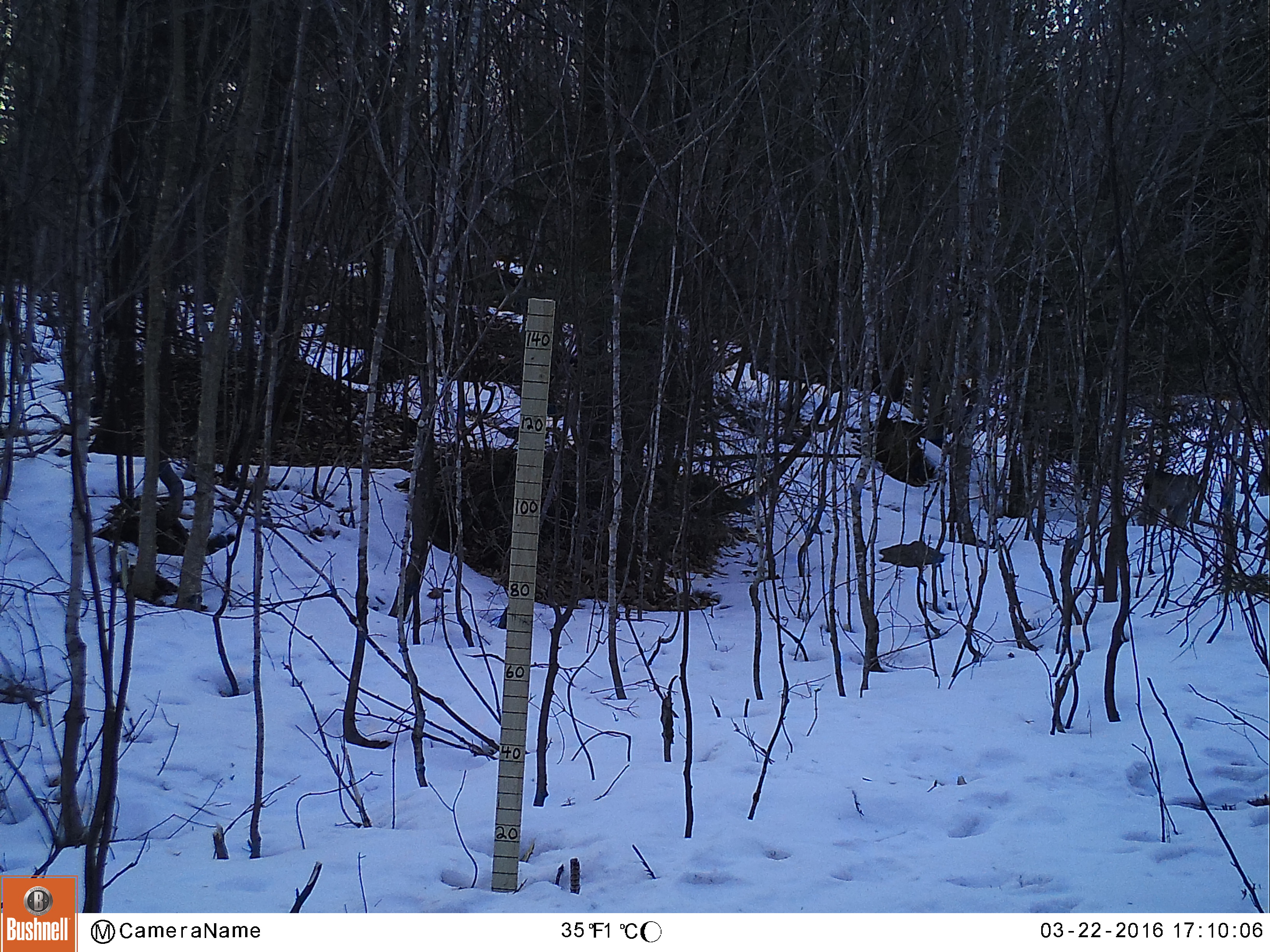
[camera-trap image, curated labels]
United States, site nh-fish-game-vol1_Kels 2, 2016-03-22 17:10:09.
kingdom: Animalia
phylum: Chordata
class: Mammalia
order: Carnivora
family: Felidae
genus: Lynx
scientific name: Lynx canadensis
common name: canada lynx